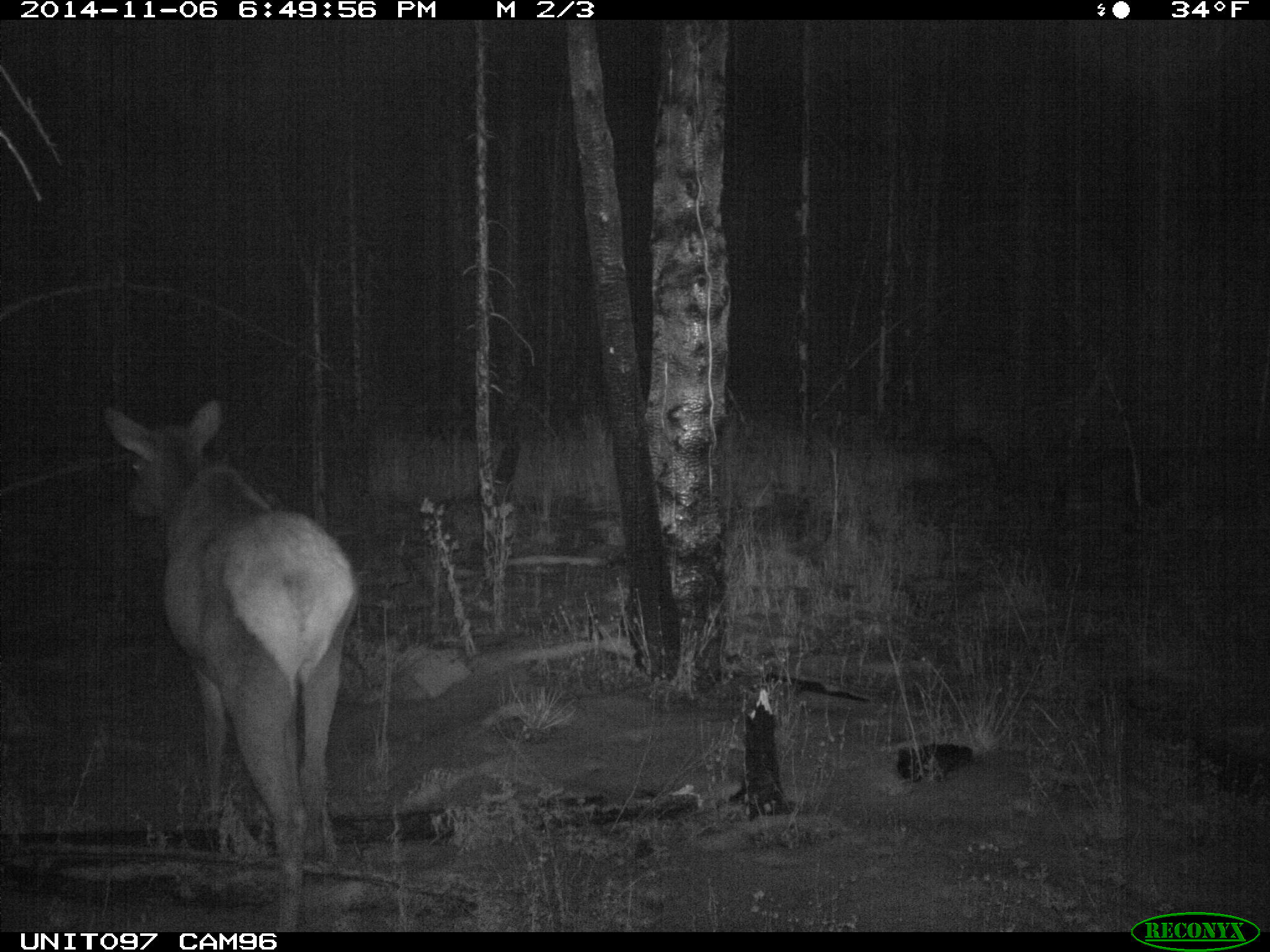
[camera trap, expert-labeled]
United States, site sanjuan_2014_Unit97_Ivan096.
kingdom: Animalia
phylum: Chordata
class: Mammalia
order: Artiodactyla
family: Cervidae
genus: Cervus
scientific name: Cervus elaphus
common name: red deer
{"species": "Cervus elaphus (red deer)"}